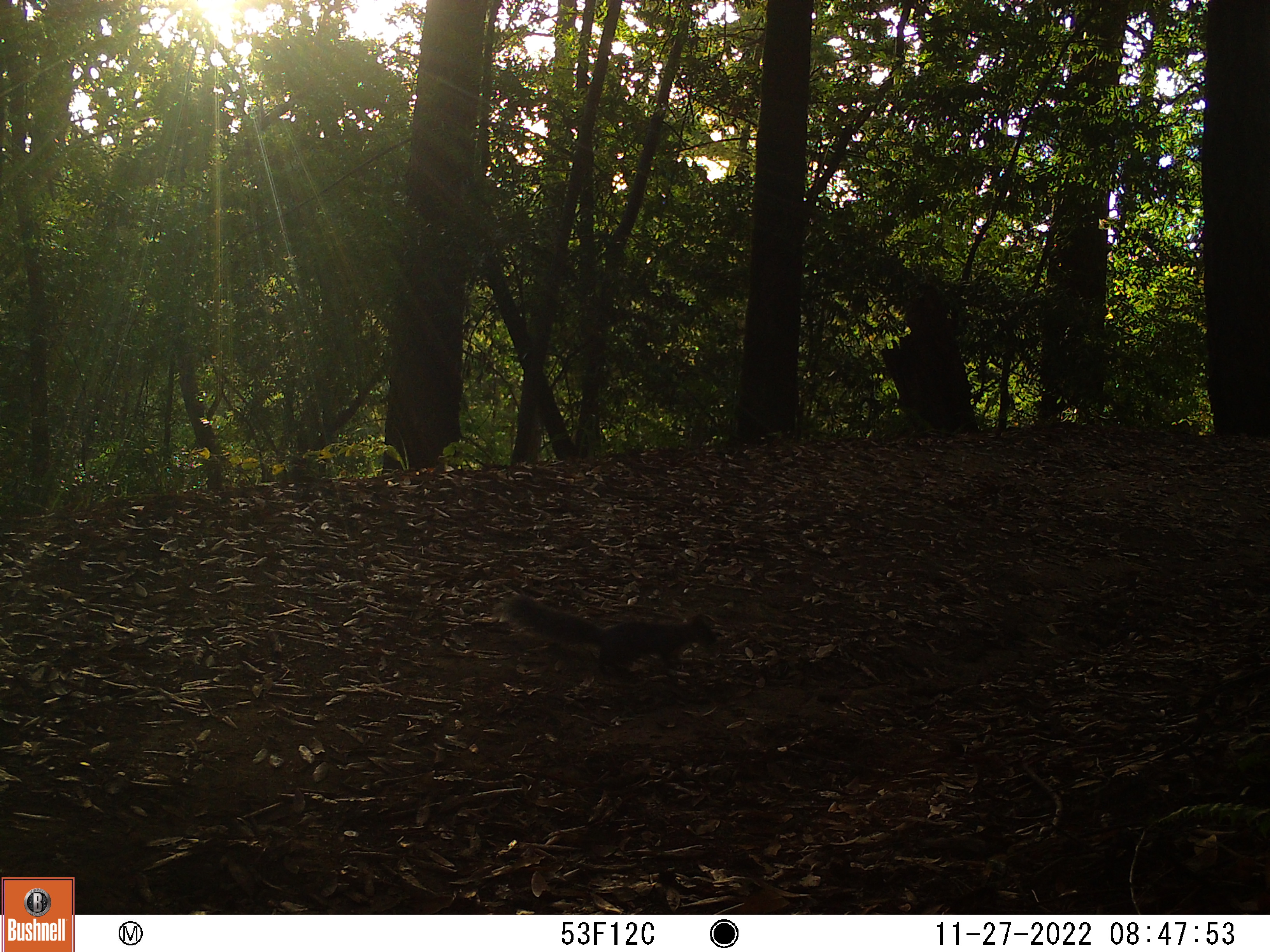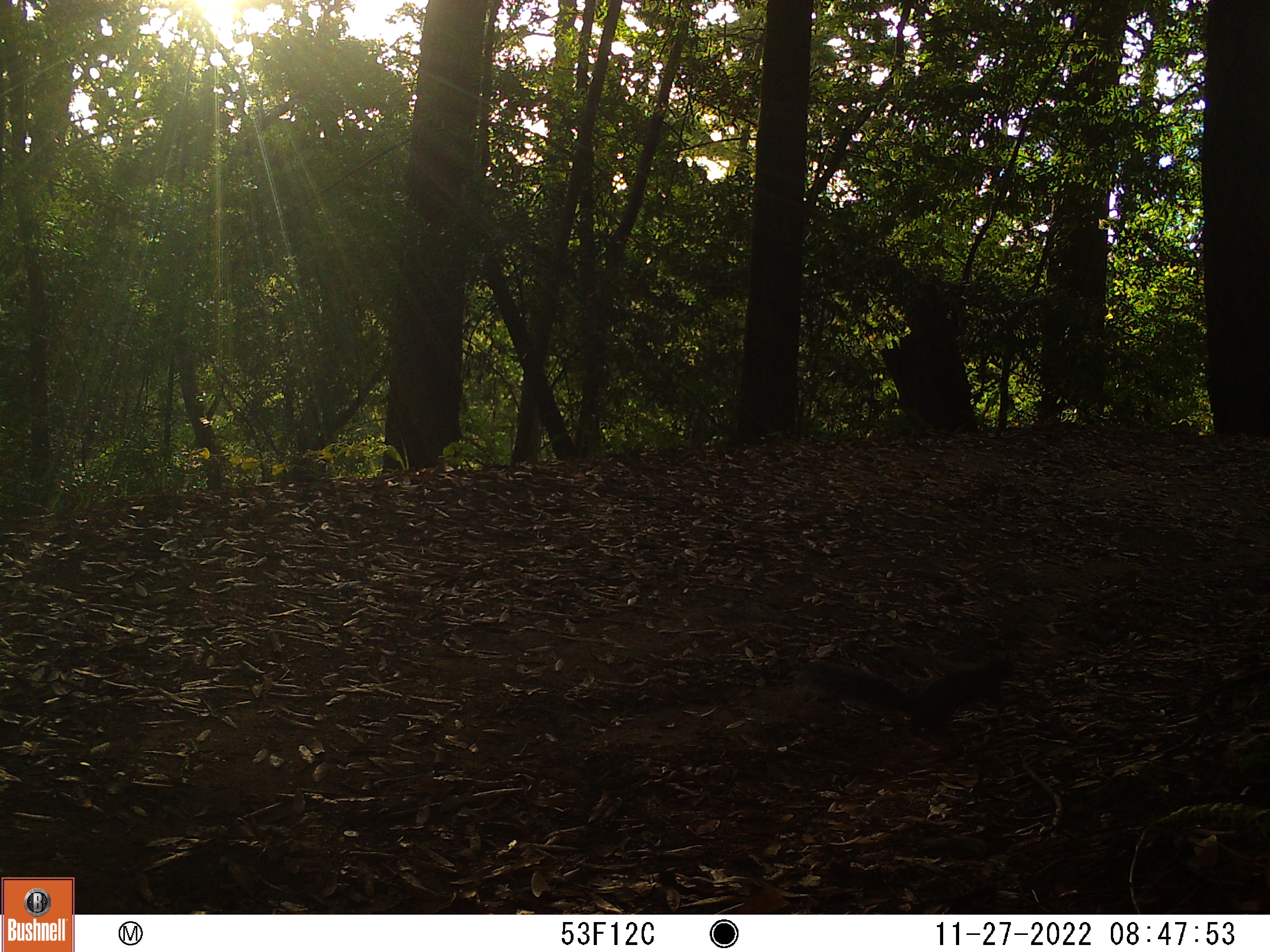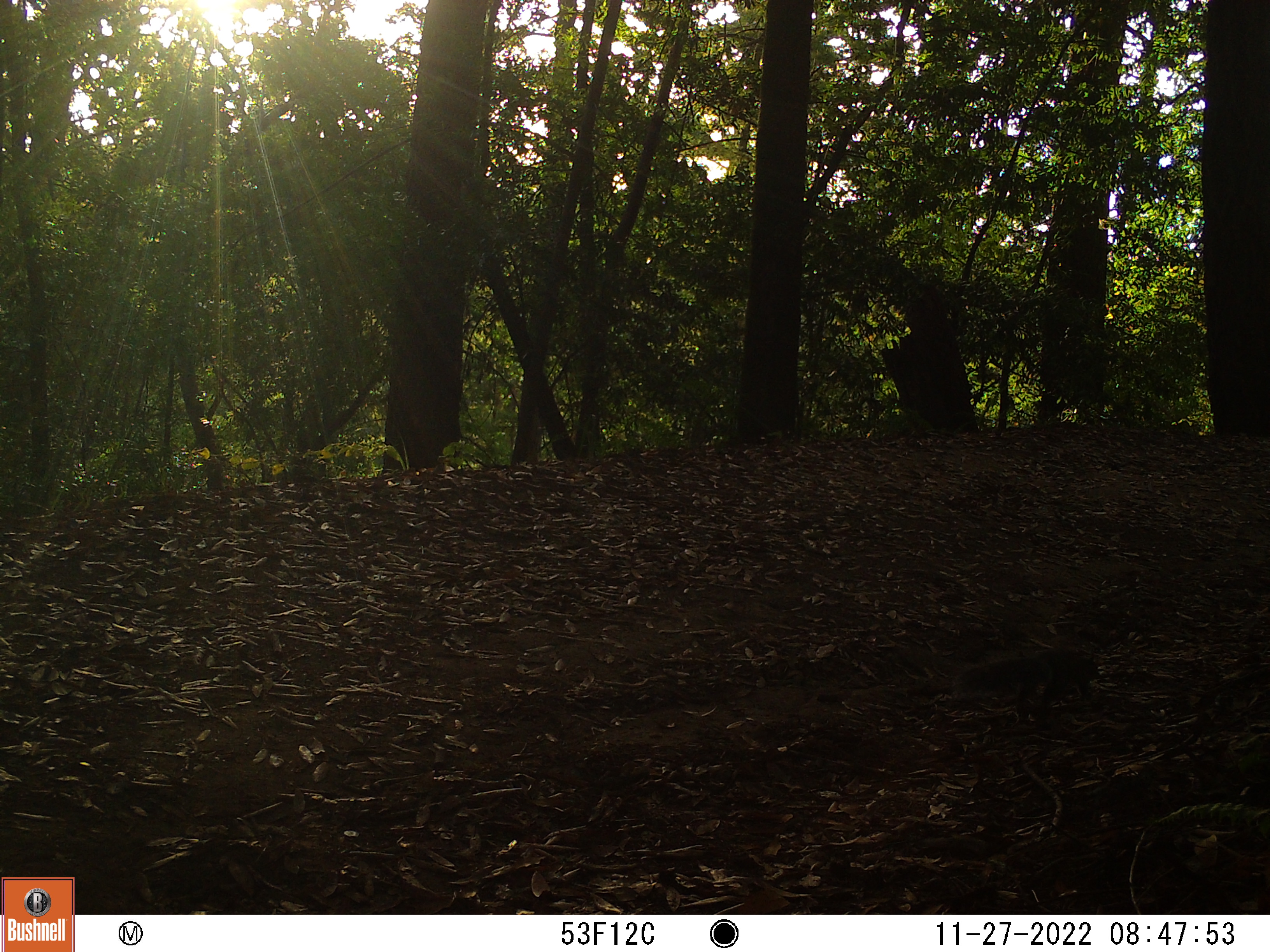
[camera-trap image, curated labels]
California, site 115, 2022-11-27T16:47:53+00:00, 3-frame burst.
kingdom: Animalia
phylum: Chordata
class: Mammalia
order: Rodentia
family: Sciuridae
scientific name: Sciuridae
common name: squirrel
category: unknown squirrel